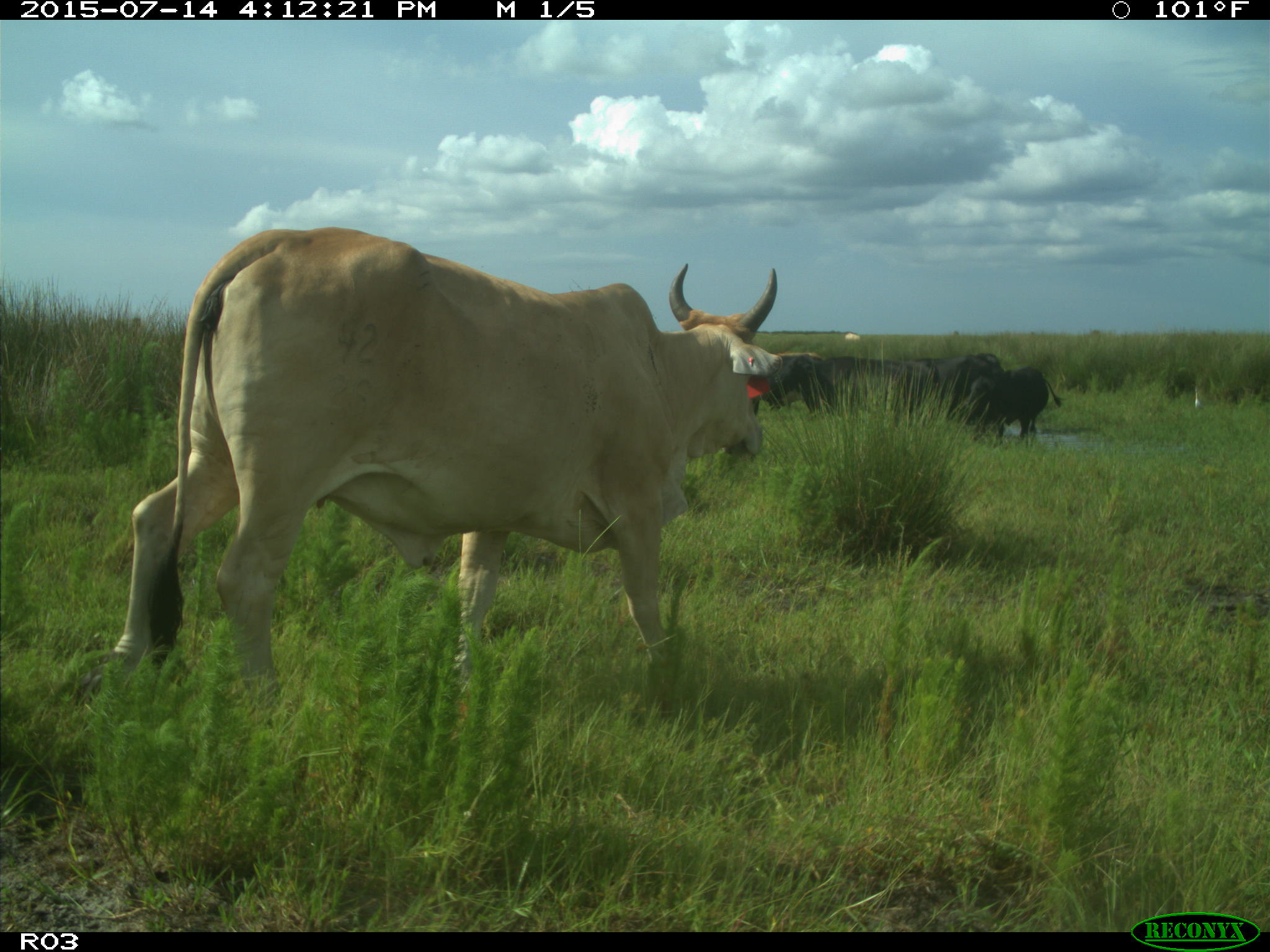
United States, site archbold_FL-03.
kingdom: Animalia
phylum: Chordata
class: Mammalia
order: Artiodactyla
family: Bovidae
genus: Bos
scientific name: Bos taurus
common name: domestic cow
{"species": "Bos taurus (domestic cow)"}